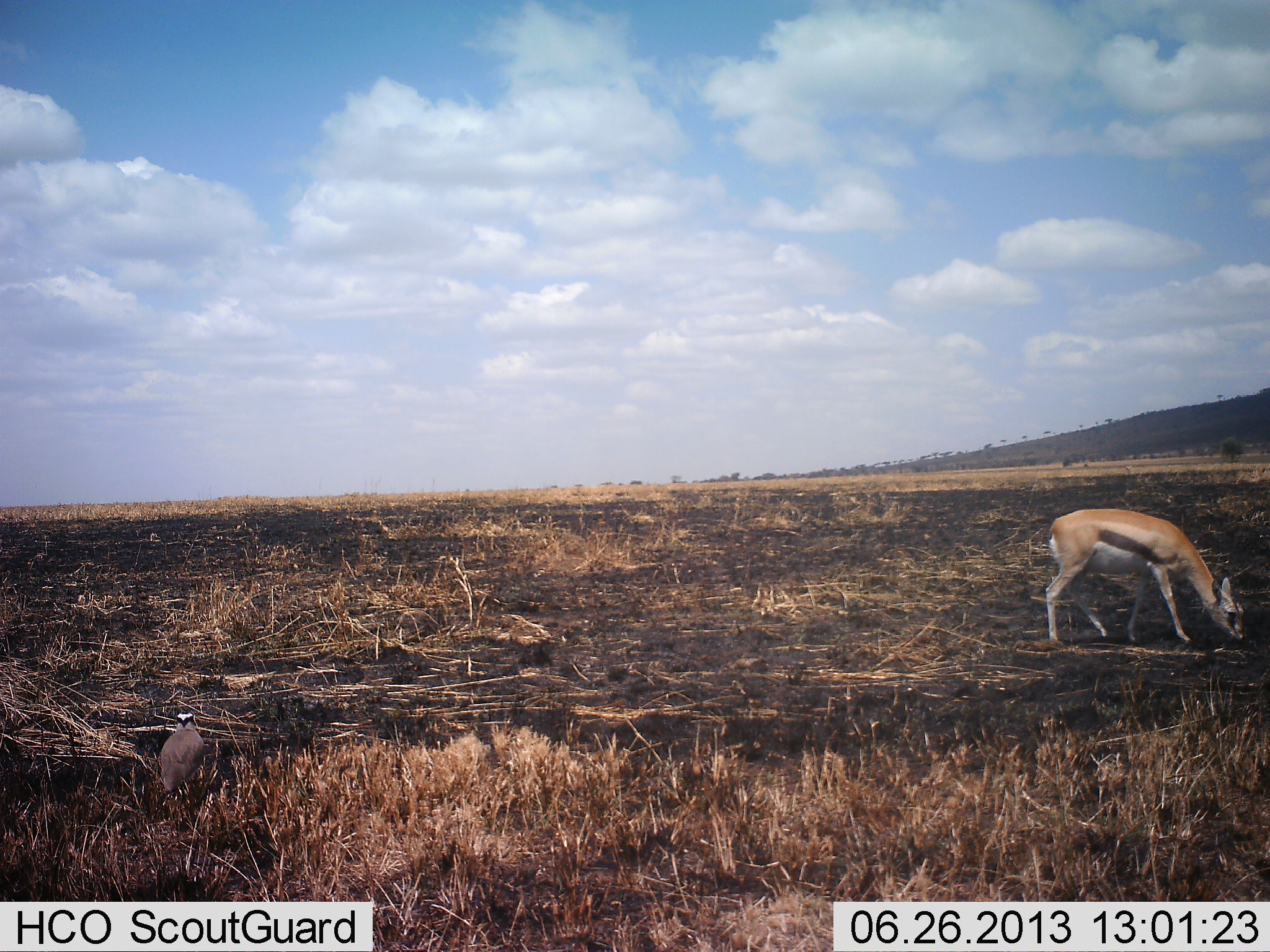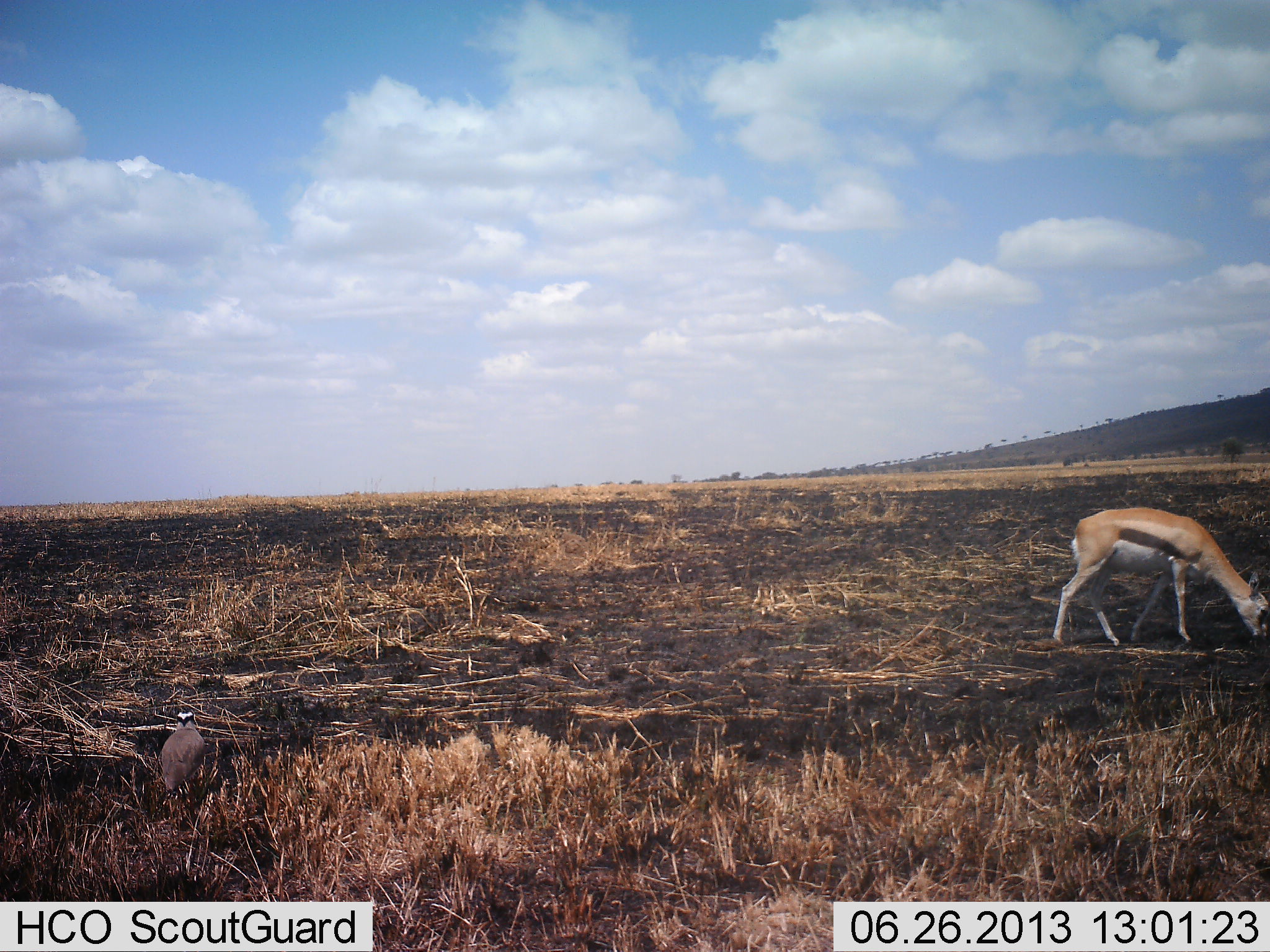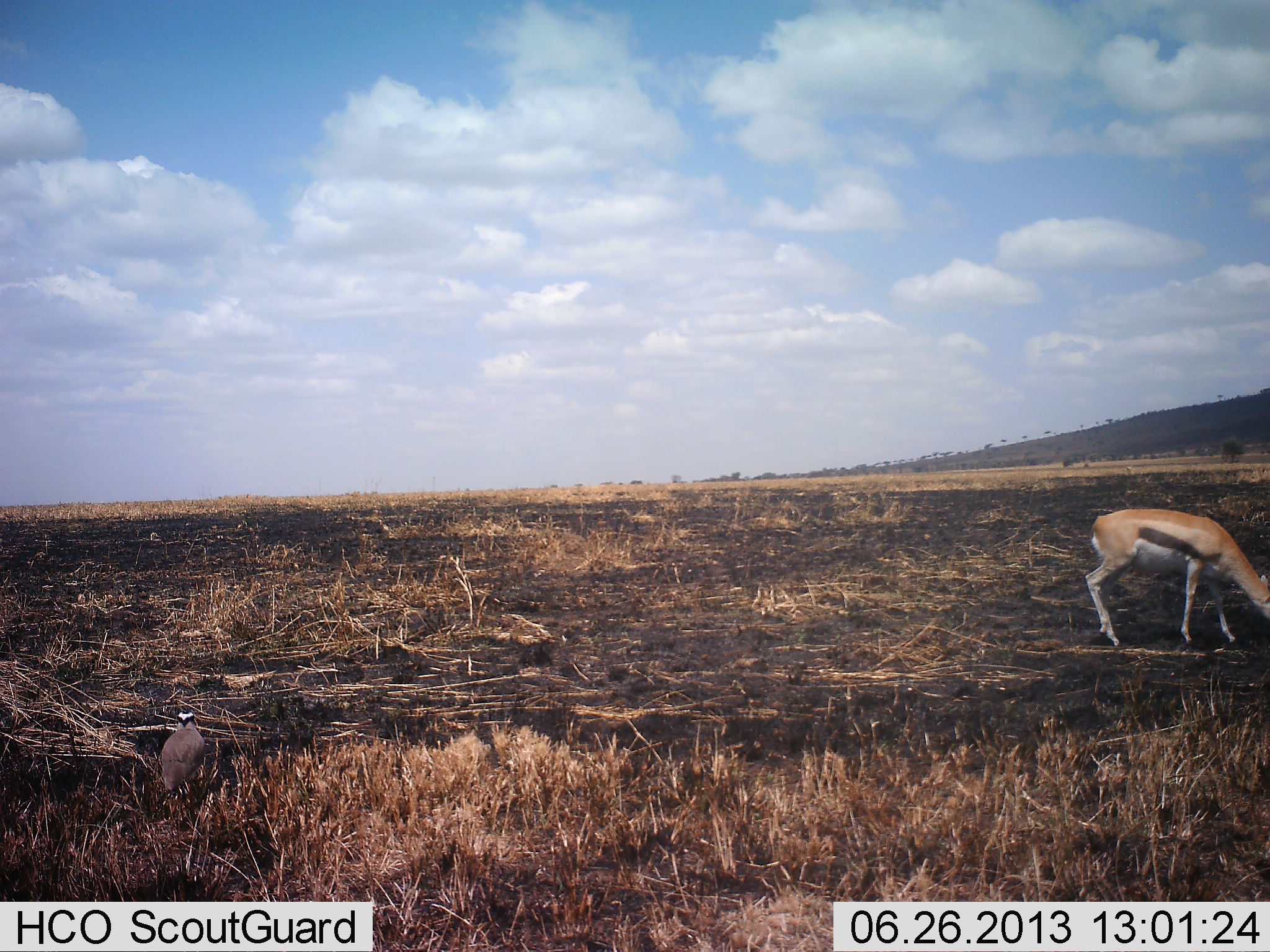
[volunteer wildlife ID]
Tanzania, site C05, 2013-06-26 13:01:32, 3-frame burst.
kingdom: Animalia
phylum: Chordata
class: Mammalia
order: Artiodactyla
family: Bovidae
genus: Eudorcas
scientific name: Eudorcas thomsonii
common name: thomson's gazelle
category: gazellethomsons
Gazellethomsons (thomson's gazelle) (Eudorcas thomsonii), count 1. Behavior (volunteer vote fractions): standing 18%, resting 0%, moving 24%, interacting 0%. Young present (vote fraction): 3%. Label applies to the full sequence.